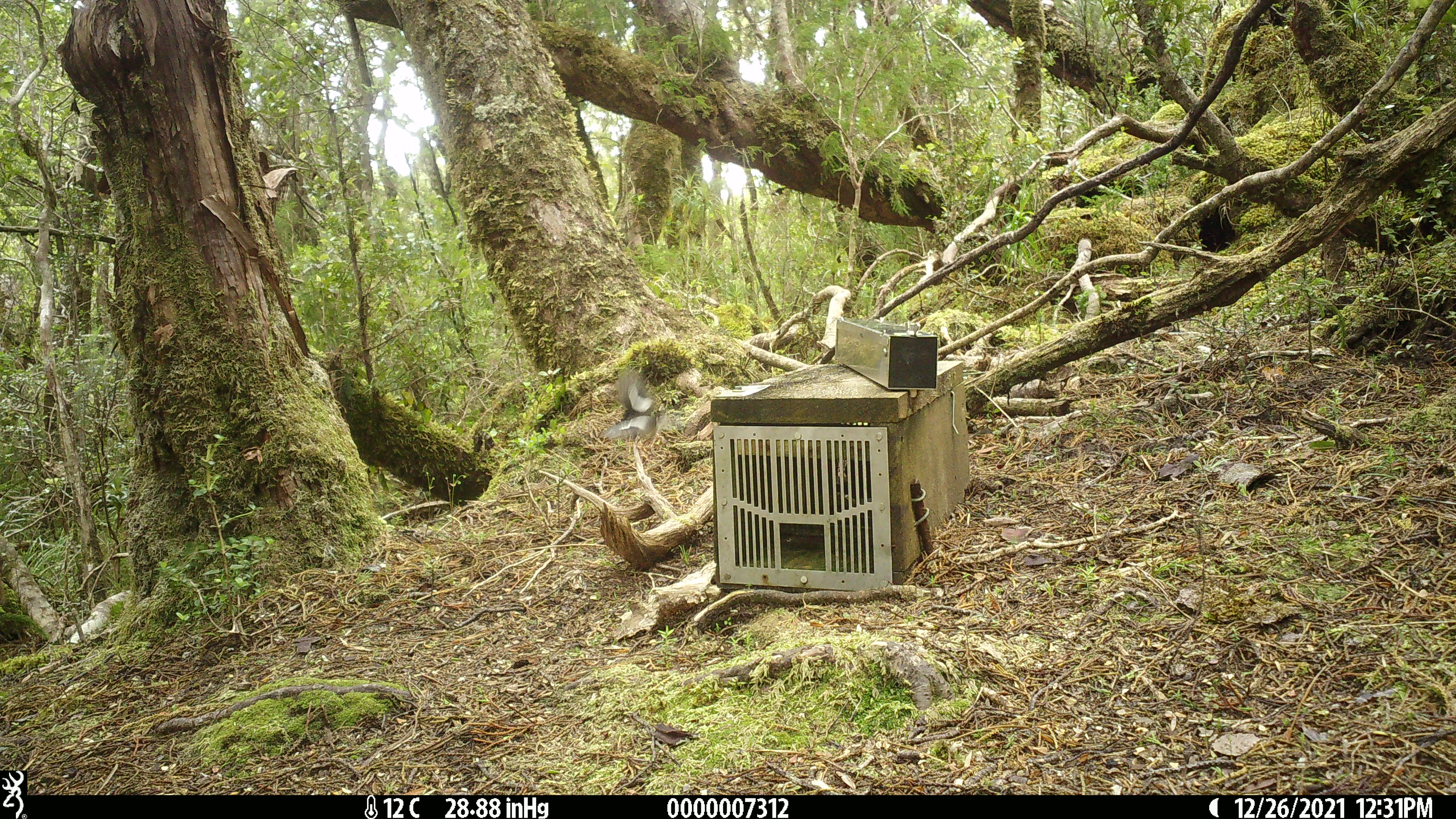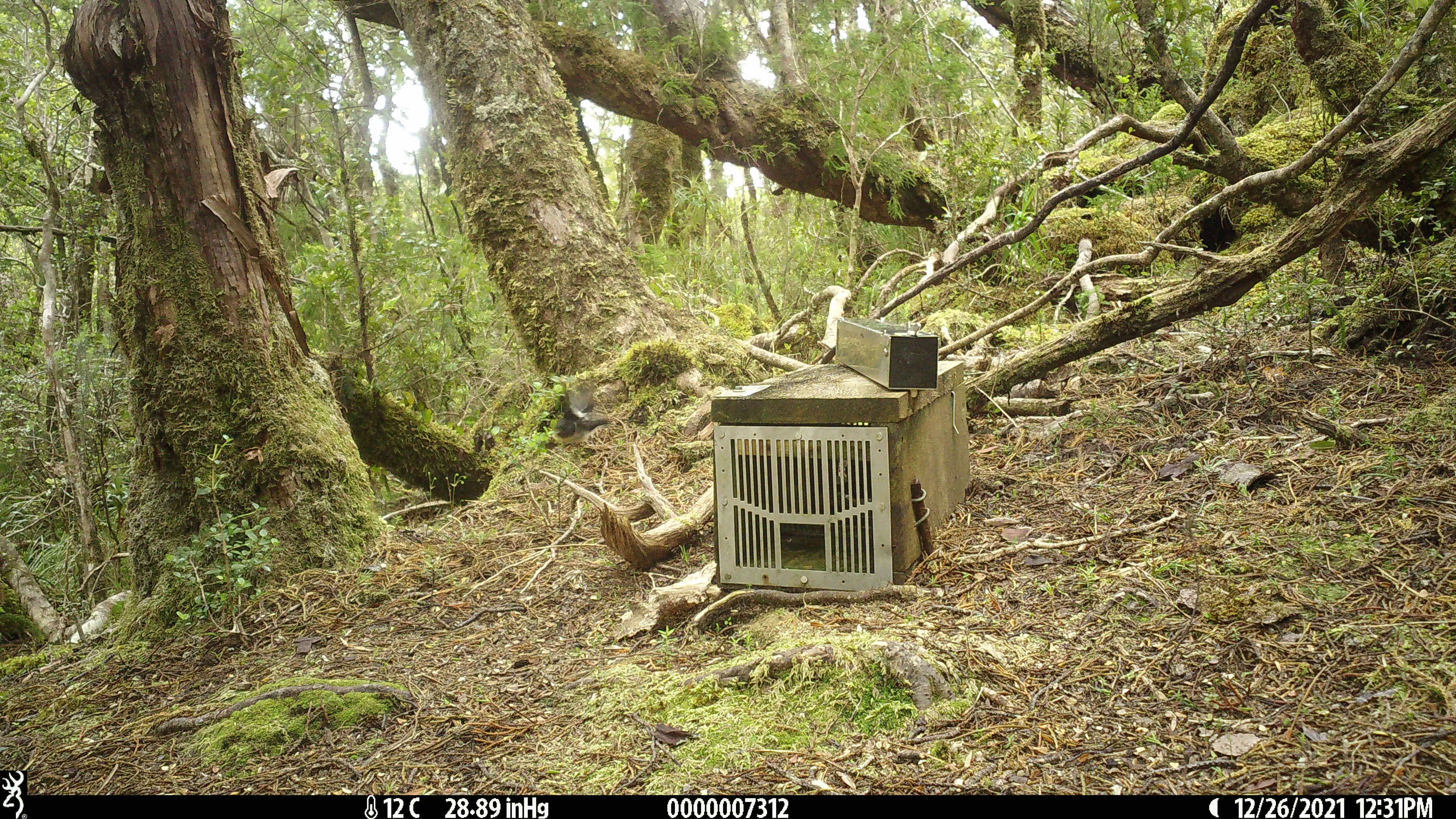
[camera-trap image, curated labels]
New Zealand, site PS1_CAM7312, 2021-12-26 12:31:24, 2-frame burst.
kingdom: Animalia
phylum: Chordata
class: Aves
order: Passeriformes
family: Petroicidae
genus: Petroica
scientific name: Petroica macrocephala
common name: tomtit